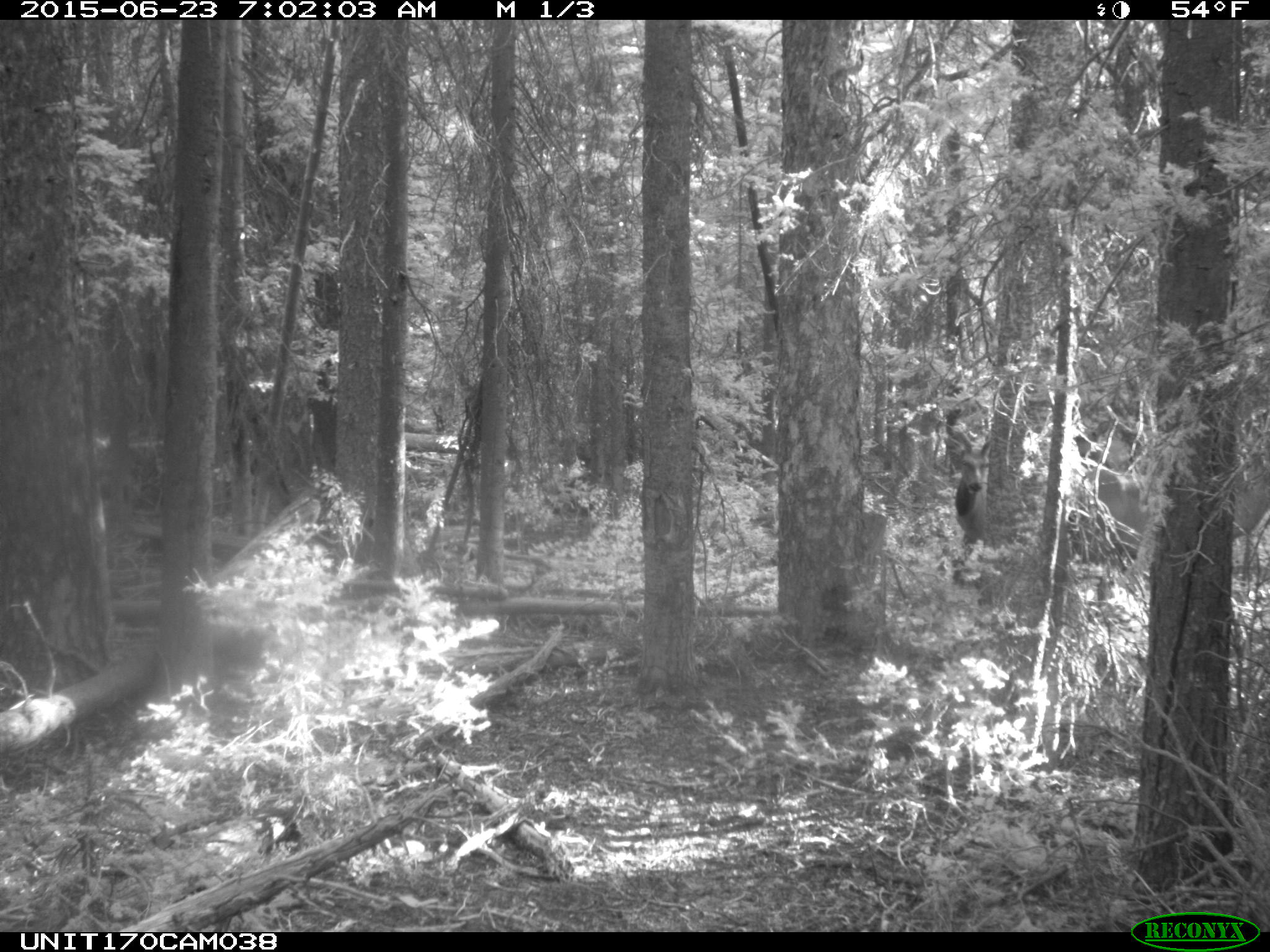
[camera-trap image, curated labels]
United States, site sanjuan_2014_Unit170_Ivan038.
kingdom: Animalia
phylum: Chordata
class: Mammalia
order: Artiodactyla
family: Cervidae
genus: Cervus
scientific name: Cervus elaphus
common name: red deer